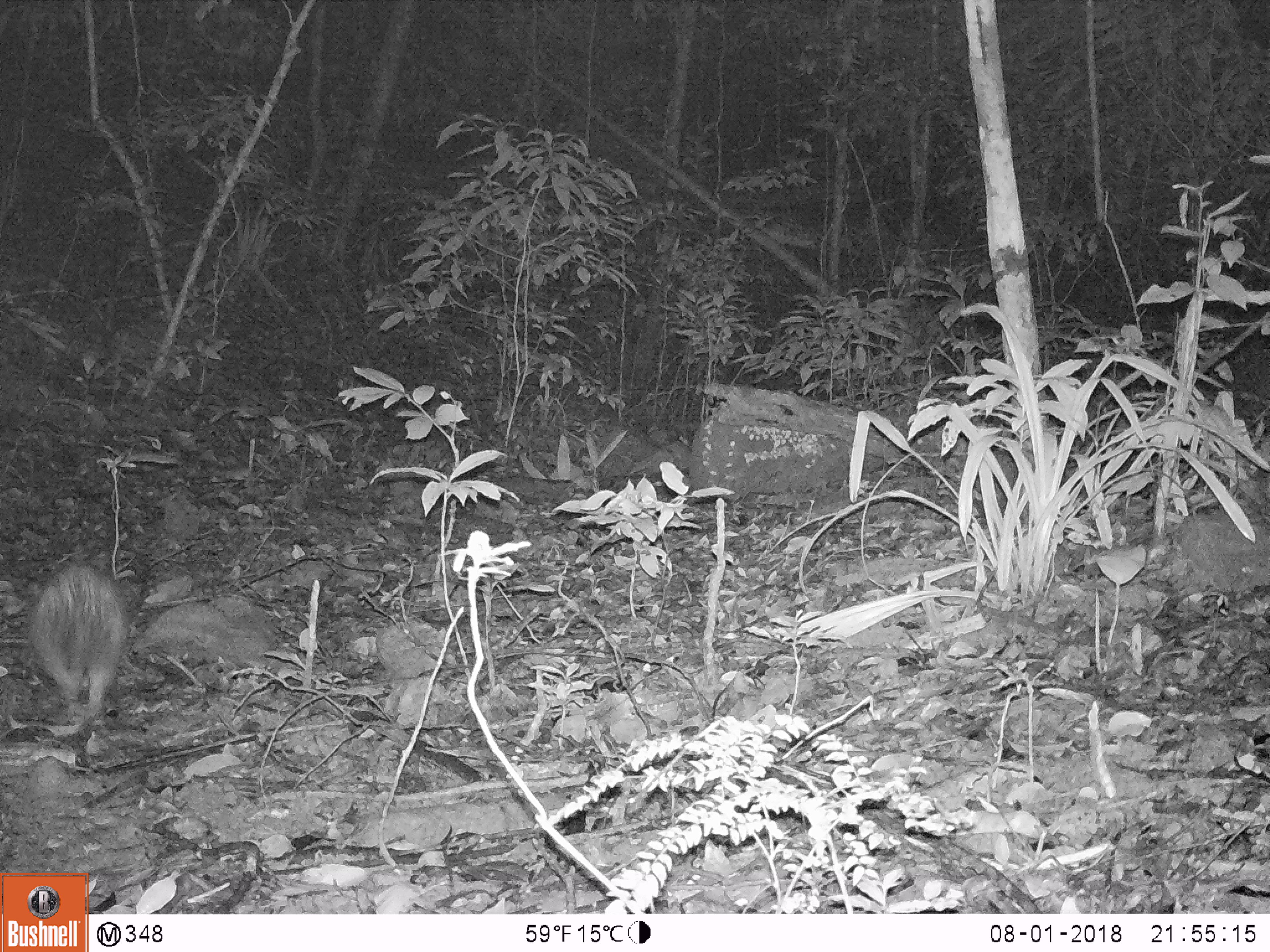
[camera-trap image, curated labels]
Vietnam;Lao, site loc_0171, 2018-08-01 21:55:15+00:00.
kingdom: Animalia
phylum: Chordata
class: Mammalia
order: Rodentia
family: Hystricidae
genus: Atherurus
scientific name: Atherurus macrourus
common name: asiatic brush-tailed porcupine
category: asiatic brush tailed porcupine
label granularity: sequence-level